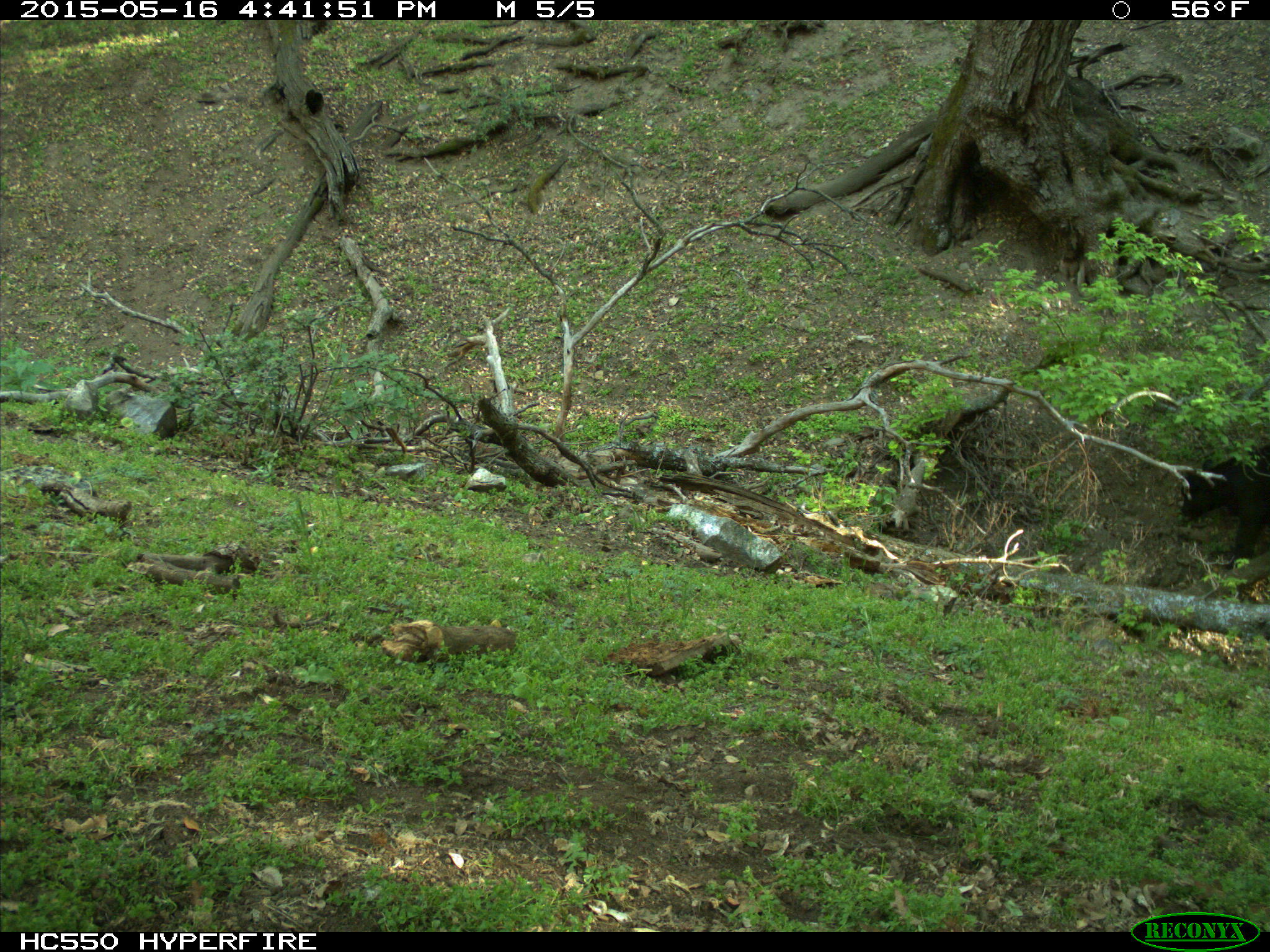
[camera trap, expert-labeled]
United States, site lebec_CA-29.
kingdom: Animalia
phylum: Chordata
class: Mammalia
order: Artiodactyla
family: Bovidae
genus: Bos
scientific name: Bos taurus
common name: domestic cow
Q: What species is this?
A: Bos taurus (domestic cow).